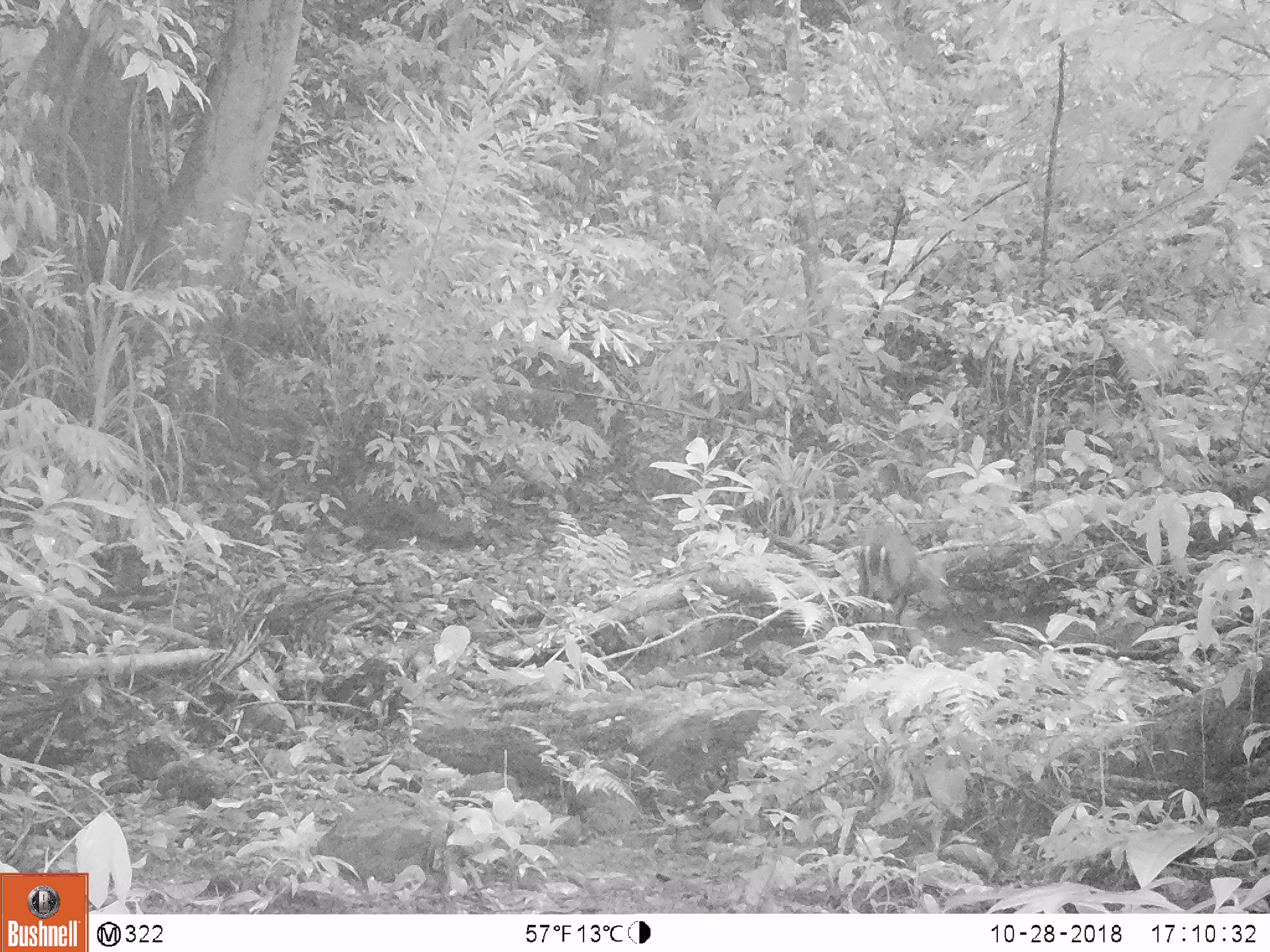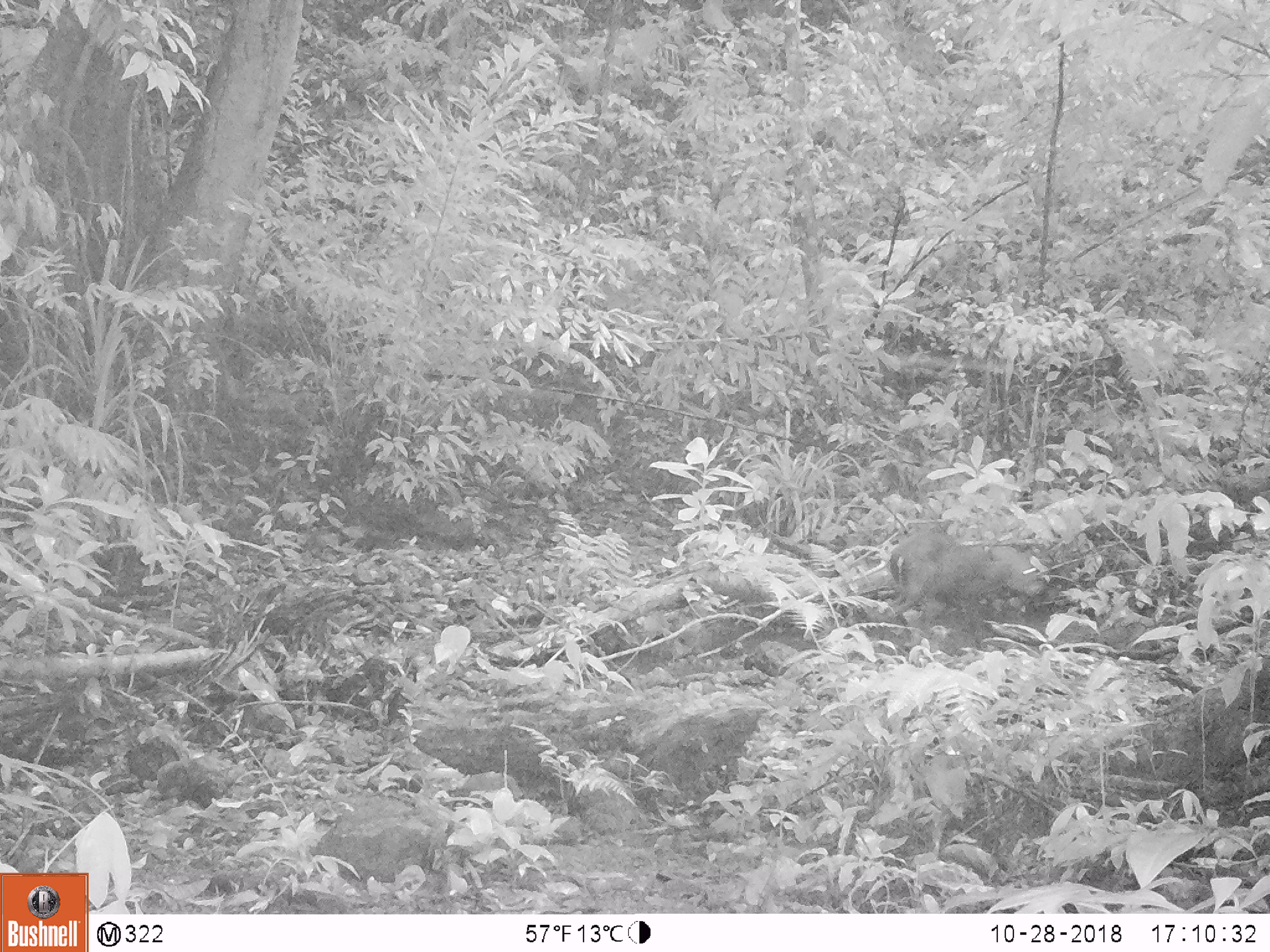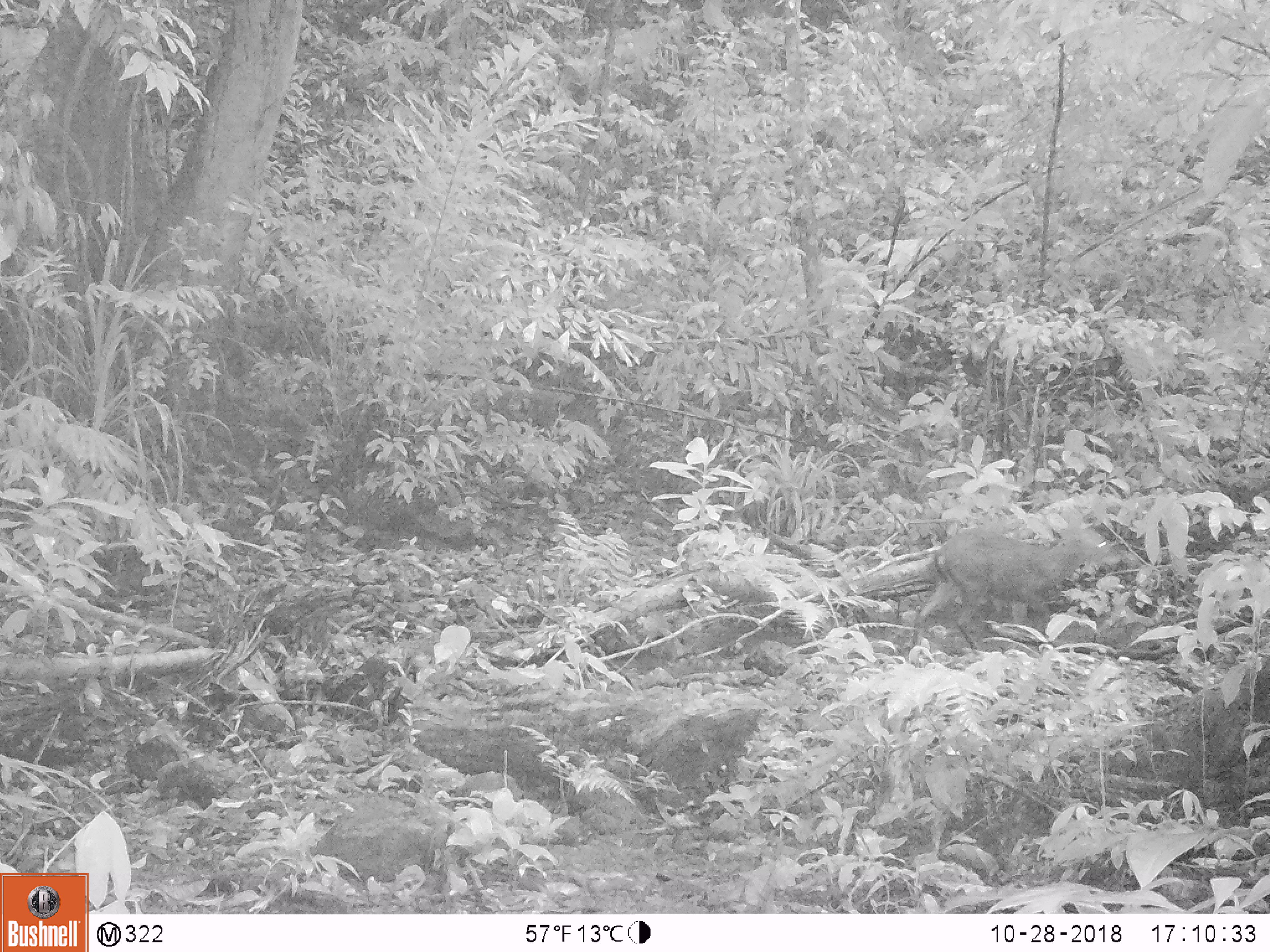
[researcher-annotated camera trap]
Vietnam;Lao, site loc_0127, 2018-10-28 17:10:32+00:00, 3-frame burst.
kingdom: Animalia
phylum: Chordata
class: Mammalia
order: Artiodactyla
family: Cervidae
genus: Muntiacus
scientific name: Muntiacus rooseveltorum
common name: roosevelt's muntjac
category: roosevelts muntjac group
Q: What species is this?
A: Roosevelts muntjac group (roosevelt's muntjac) (Muntiacus rooseveltorum).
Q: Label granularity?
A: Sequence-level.